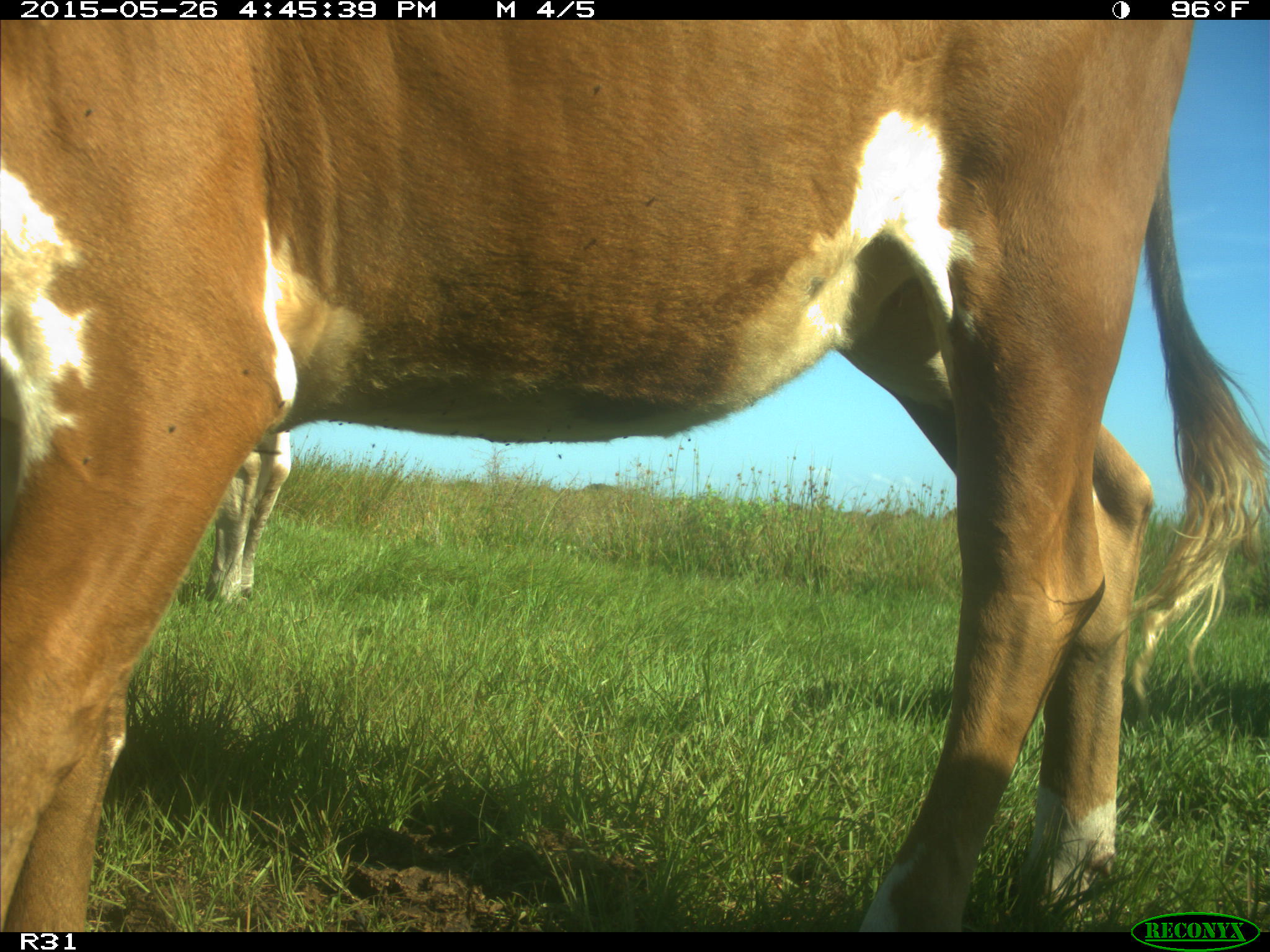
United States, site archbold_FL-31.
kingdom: Animalia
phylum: Chordata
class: Mammalia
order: Artiodactyla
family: Bovidae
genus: Bos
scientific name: Bos taurus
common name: domestic cow